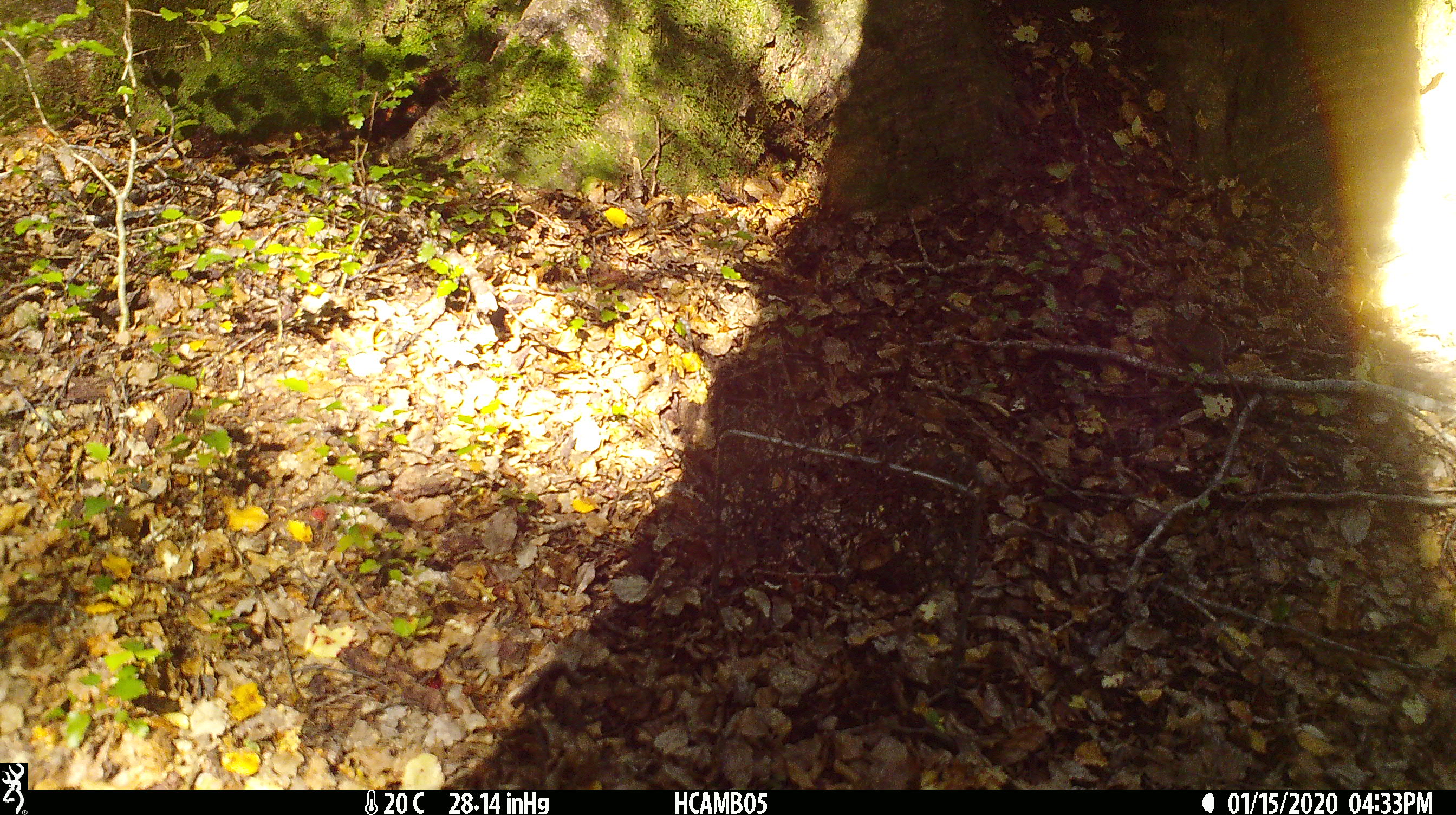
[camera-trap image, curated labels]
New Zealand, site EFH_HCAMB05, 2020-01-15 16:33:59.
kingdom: Animalia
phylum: Chordata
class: Mammalia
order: Rodentia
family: Muridae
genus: Mus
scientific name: Mus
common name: mouse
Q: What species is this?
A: Mouse (Mus).